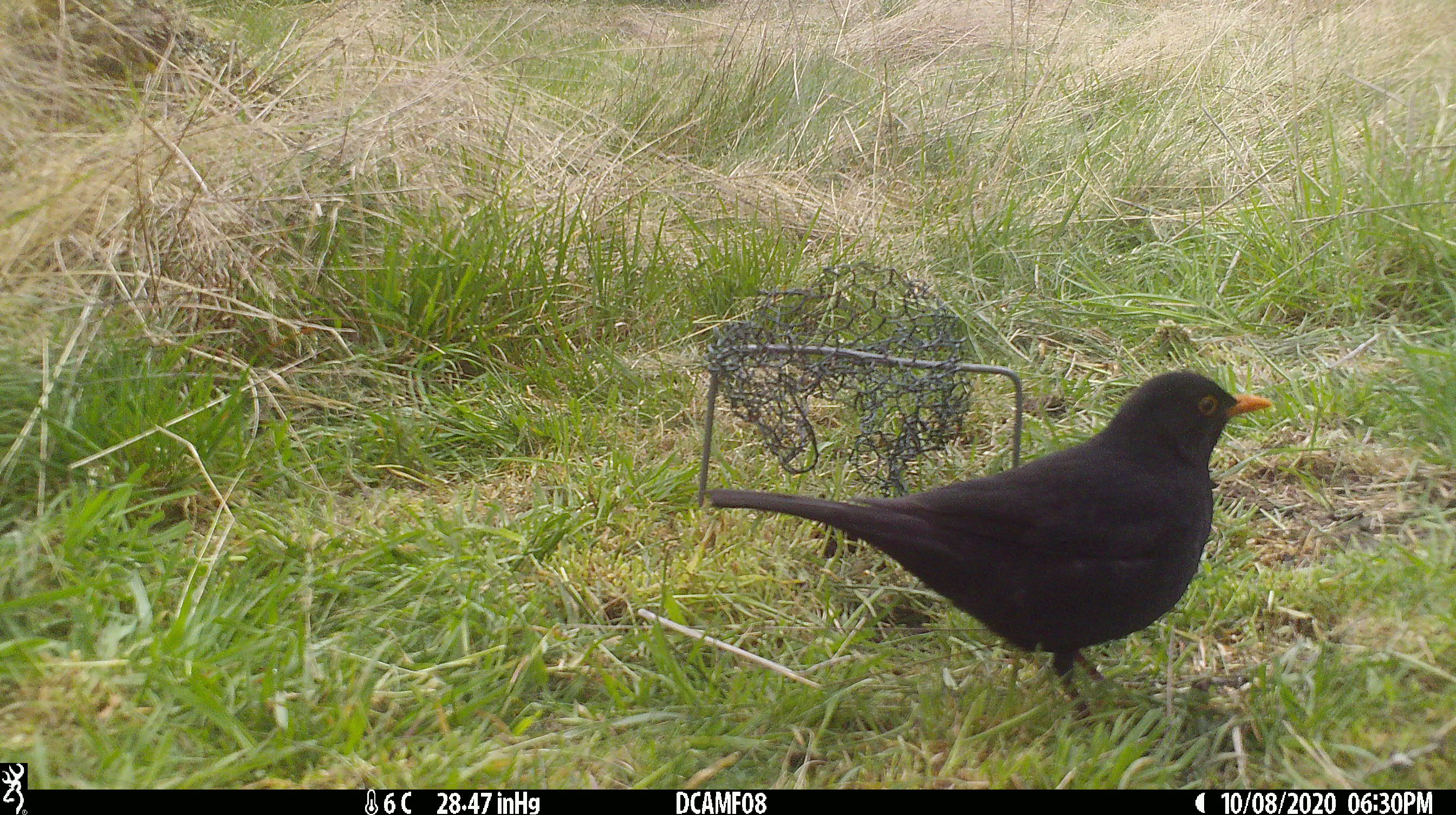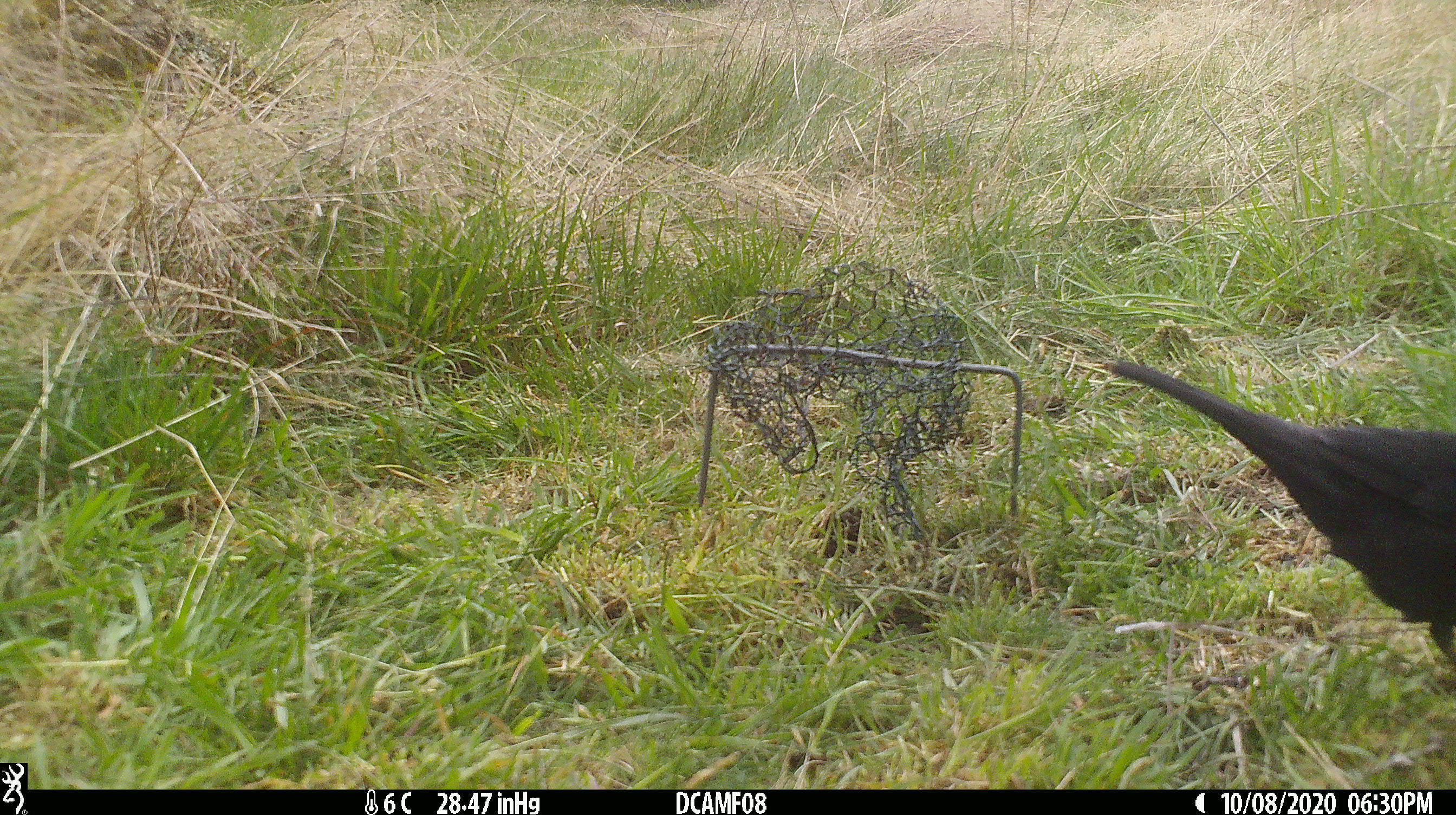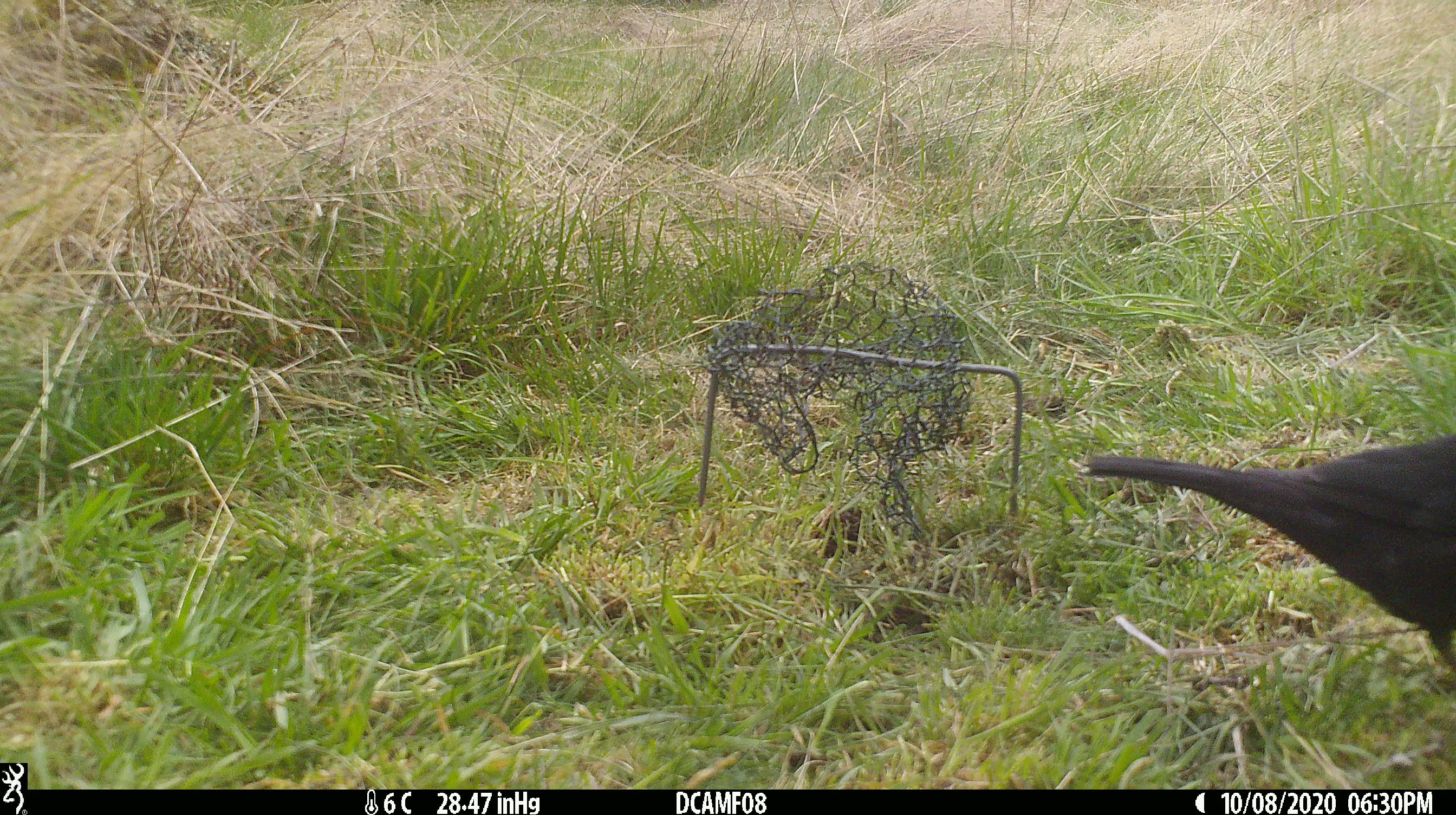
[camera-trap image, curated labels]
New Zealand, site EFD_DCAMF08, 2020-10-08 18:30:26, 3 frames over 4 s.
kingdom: Animalia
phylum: Chordata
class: Aves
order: Passeriformes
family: Turdidae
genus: Turdus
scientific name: Turdus merula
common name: eurasian blackbird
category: blackbird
Blackbird (eurasian blackbird) (Turdus merula).